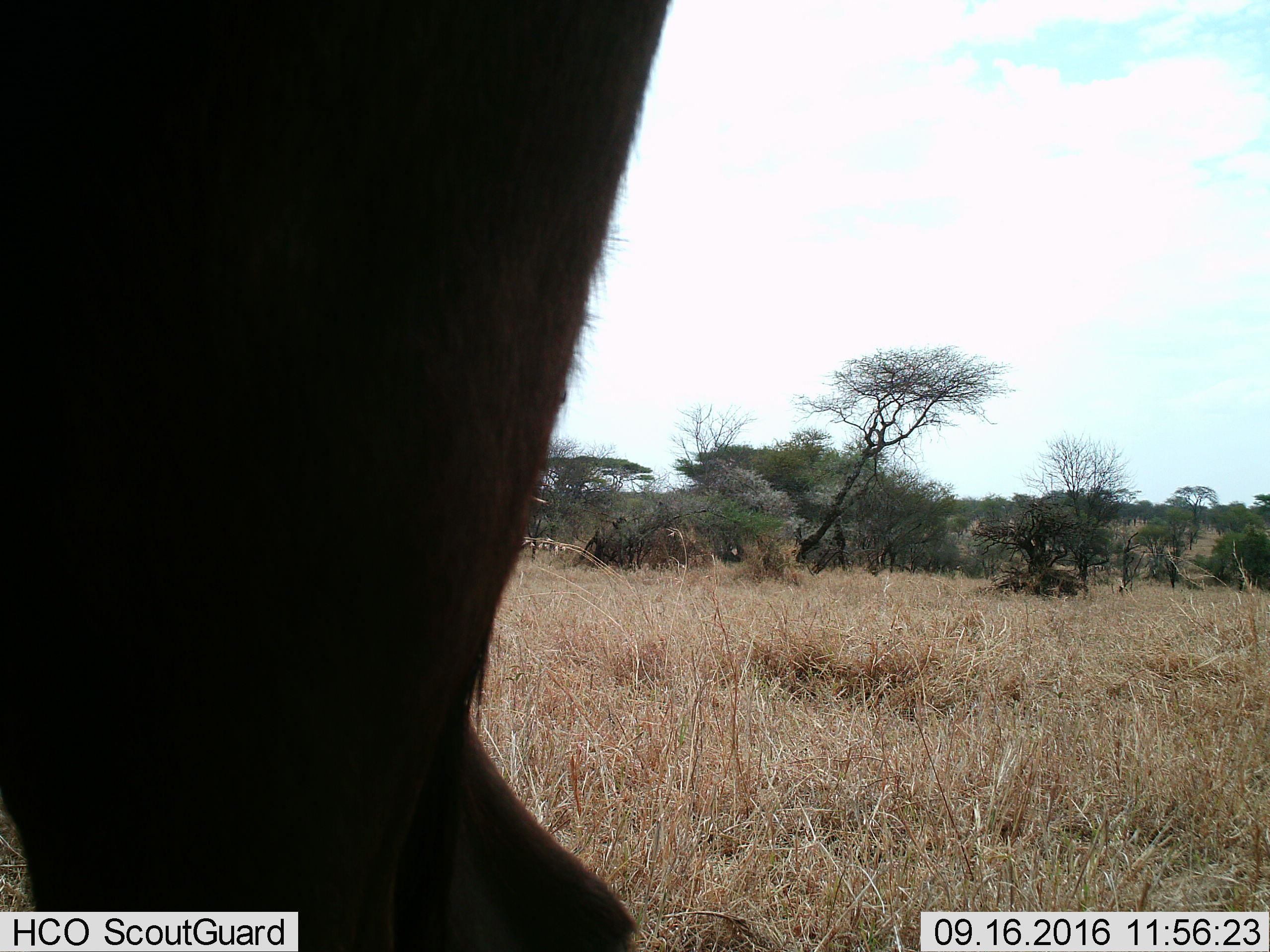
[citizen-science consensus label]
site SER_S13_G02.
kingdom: Animalia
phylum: Chordata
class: Mammalia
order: Artiodactyla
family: Bovidae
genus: Syncerus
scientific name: Syncerus caffer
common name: african buffalo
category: buffalo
Buffalo (african buffalo) (Syncerus caffer), count 1. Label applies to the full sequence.